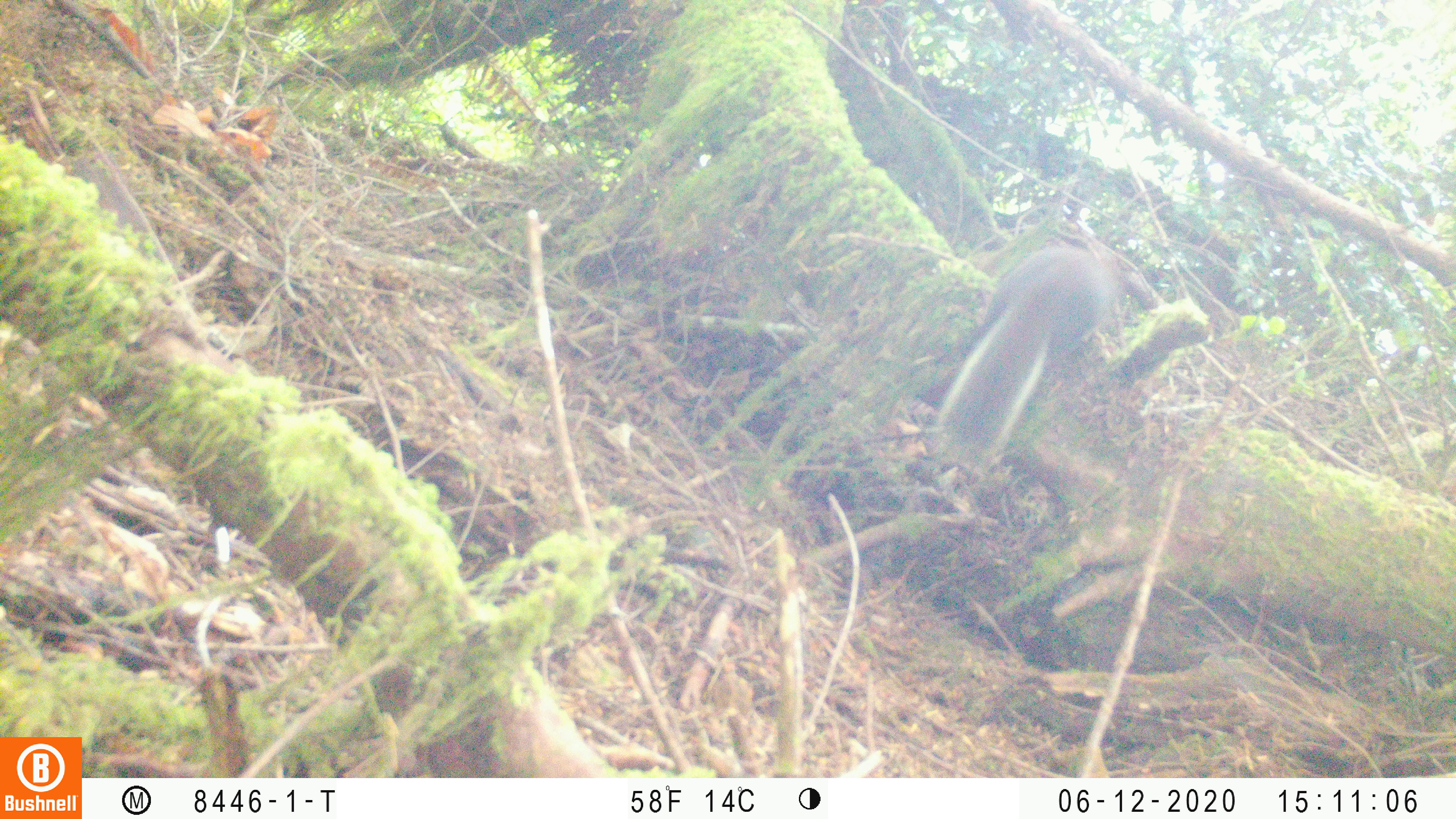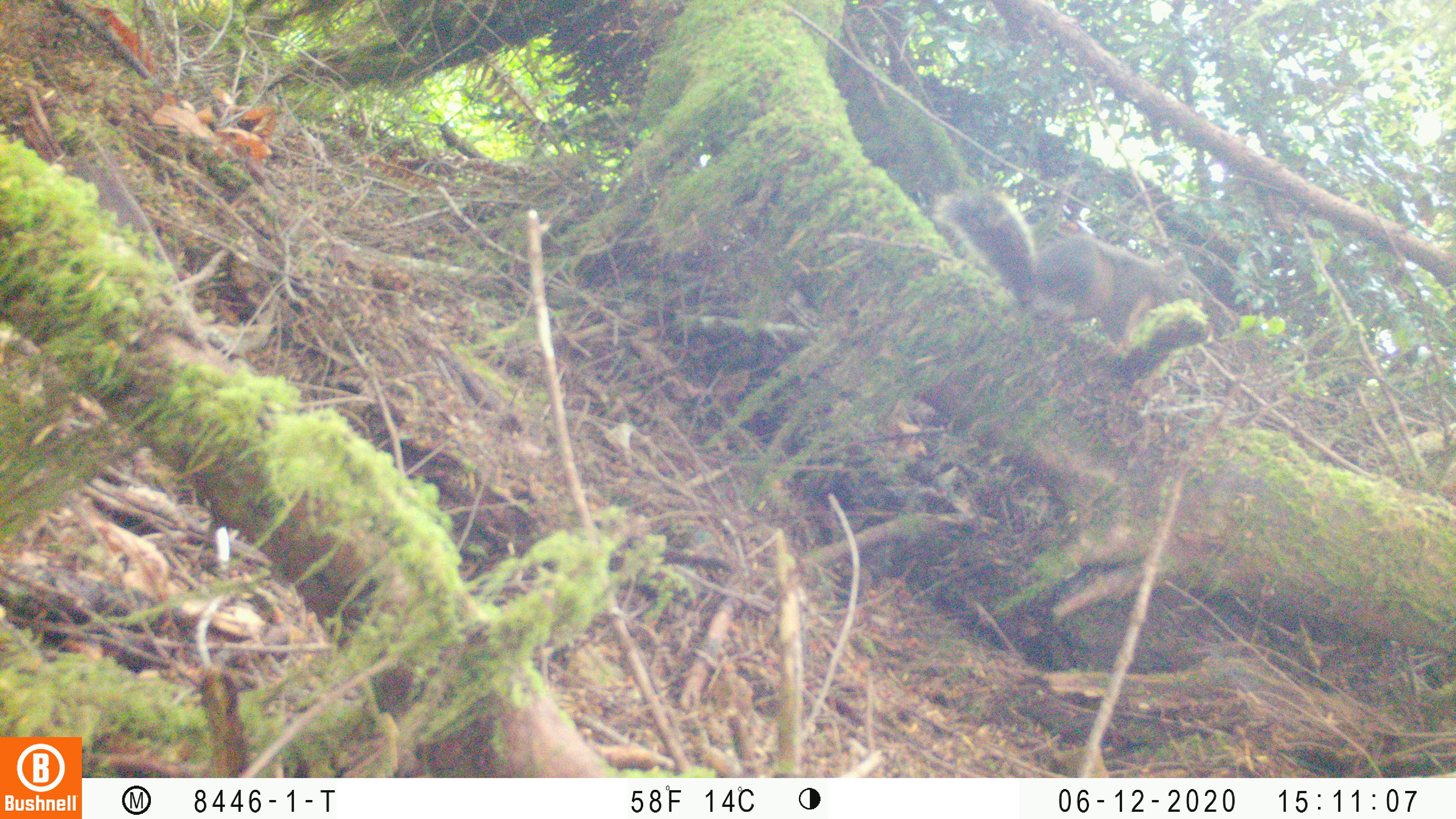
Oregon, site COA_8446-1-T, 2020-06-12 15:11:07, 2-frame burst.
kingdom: Animalia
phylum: Chordata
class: Mammalia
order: Rodentia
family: Sciuridae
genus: Tamiasciurus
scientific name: Tamiasciurus douglasii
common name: douglas squirrel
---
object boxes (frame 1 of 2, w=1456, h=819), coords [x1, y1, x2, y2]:
douglas squirrel: [934, 239, 1120, 437]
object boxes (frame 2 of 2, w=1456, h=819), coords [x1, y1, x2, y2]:
douglas squirrel: [933, 185, 1203, 337]